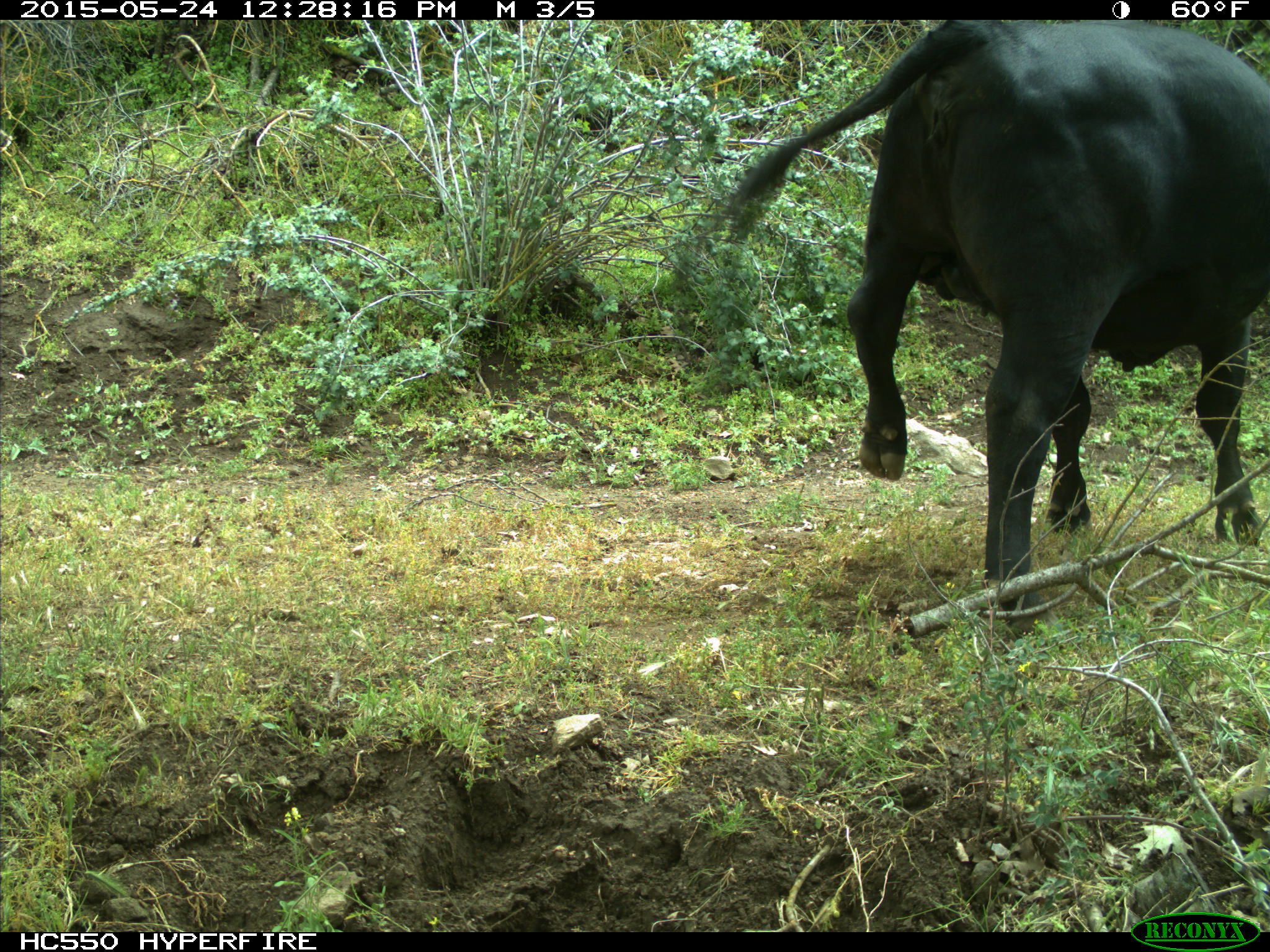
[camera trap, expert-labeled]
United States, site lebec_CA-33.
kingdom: Animalia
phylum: Chordata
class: Mammalia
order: Artiodactyla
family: Bovidae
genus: Bos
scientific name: Bos taurus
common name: domestic cow